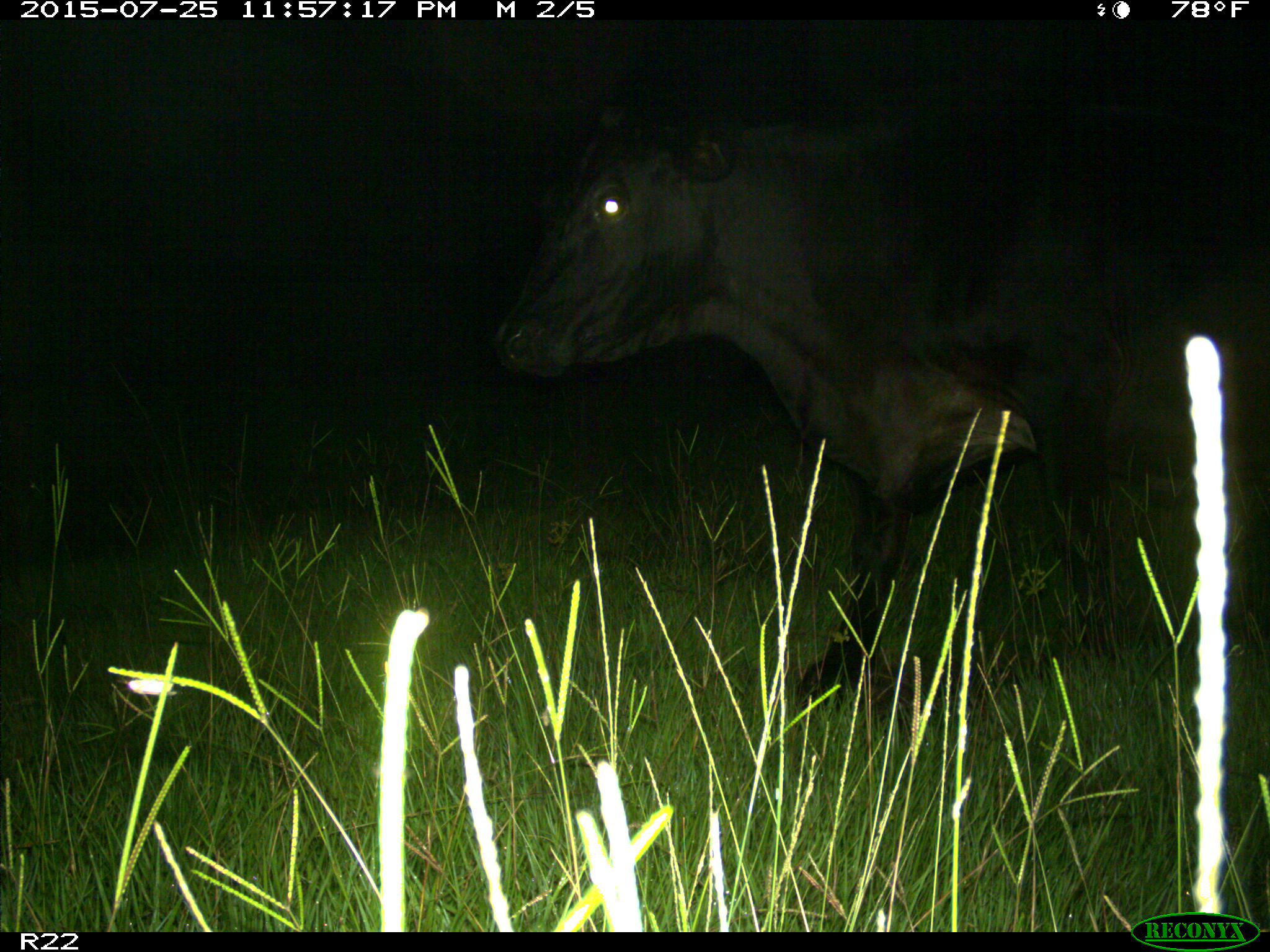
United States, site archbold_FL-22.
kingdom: Animalia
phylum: Chordata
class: Mammalia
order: Artiodactyla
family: Bovidae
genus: Bos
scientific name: Bos taurus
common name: domestic cow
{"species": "Bos taurus (domestic cow)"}